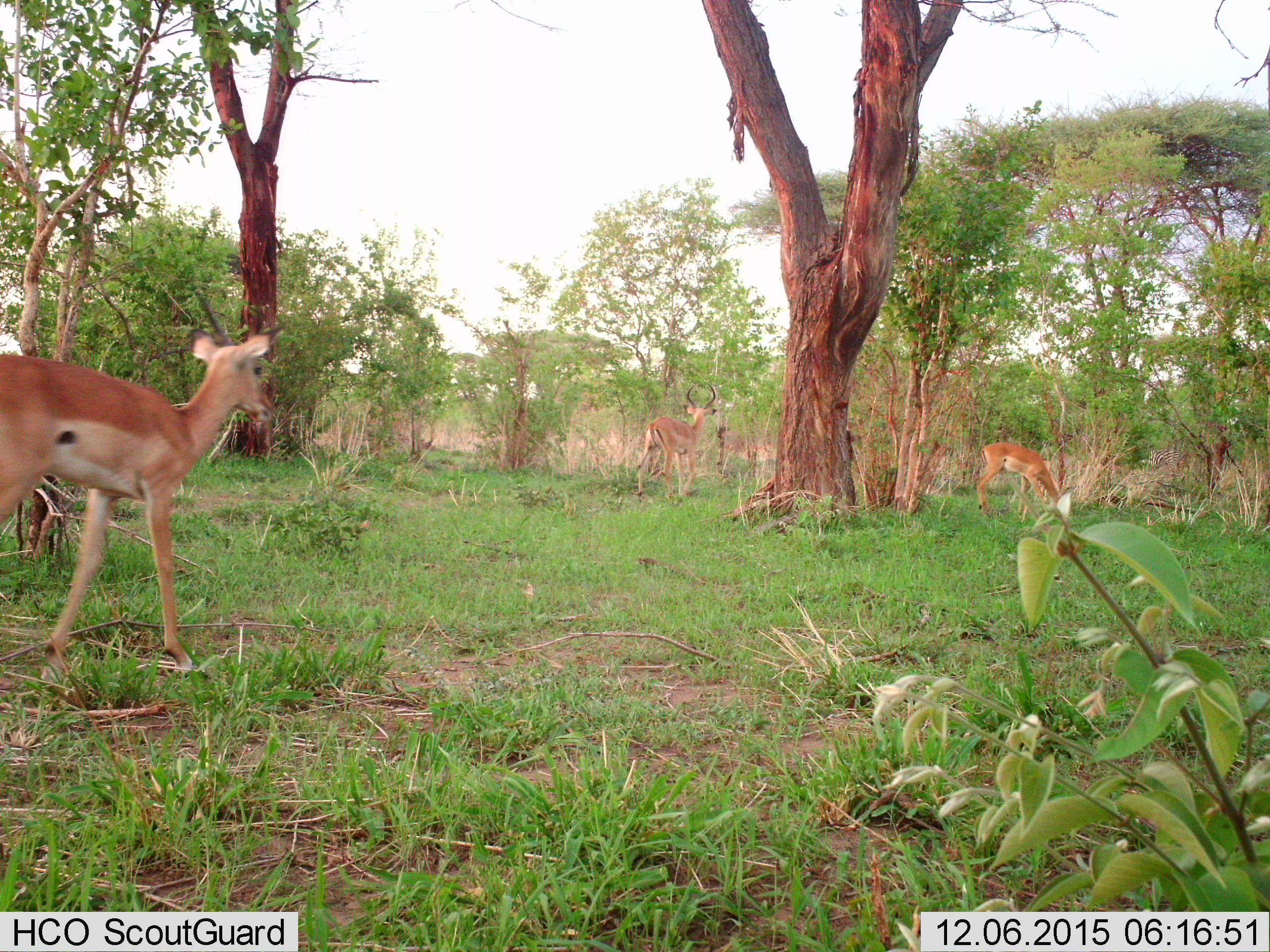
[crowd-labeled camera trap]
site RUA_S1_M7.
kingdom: Animalia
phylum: Chordata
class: Mammalia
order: Artiodactyla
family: Bovidae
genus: Aepyceros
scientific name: Aepyceros melampus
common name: impala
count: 3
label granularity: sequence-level